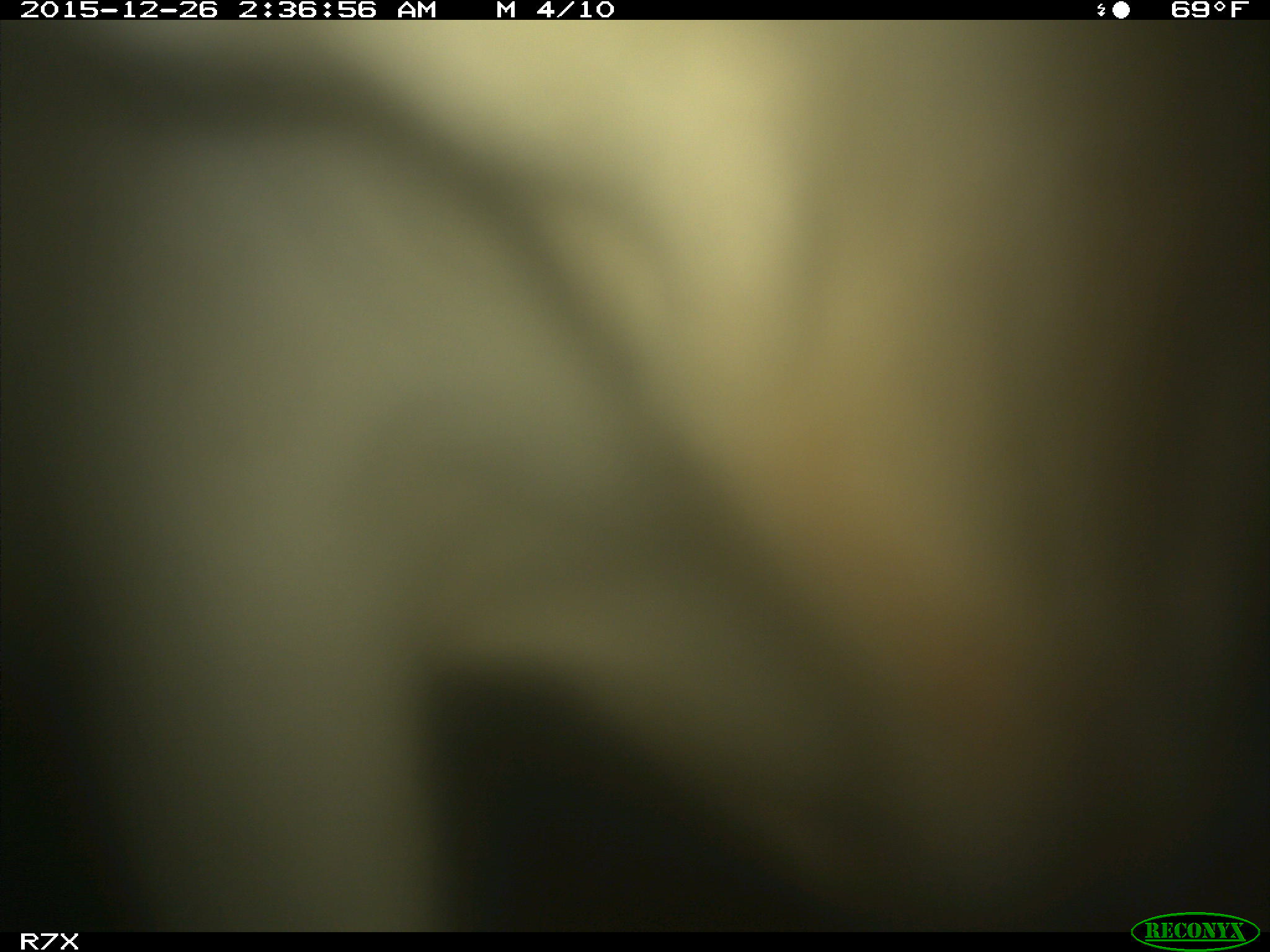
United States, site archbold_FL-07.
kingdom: Animalia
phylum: Chordata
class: Mammalia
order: Artiodactyla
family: Bovidae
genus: Bos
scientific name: Bos taurus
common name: domestic cow